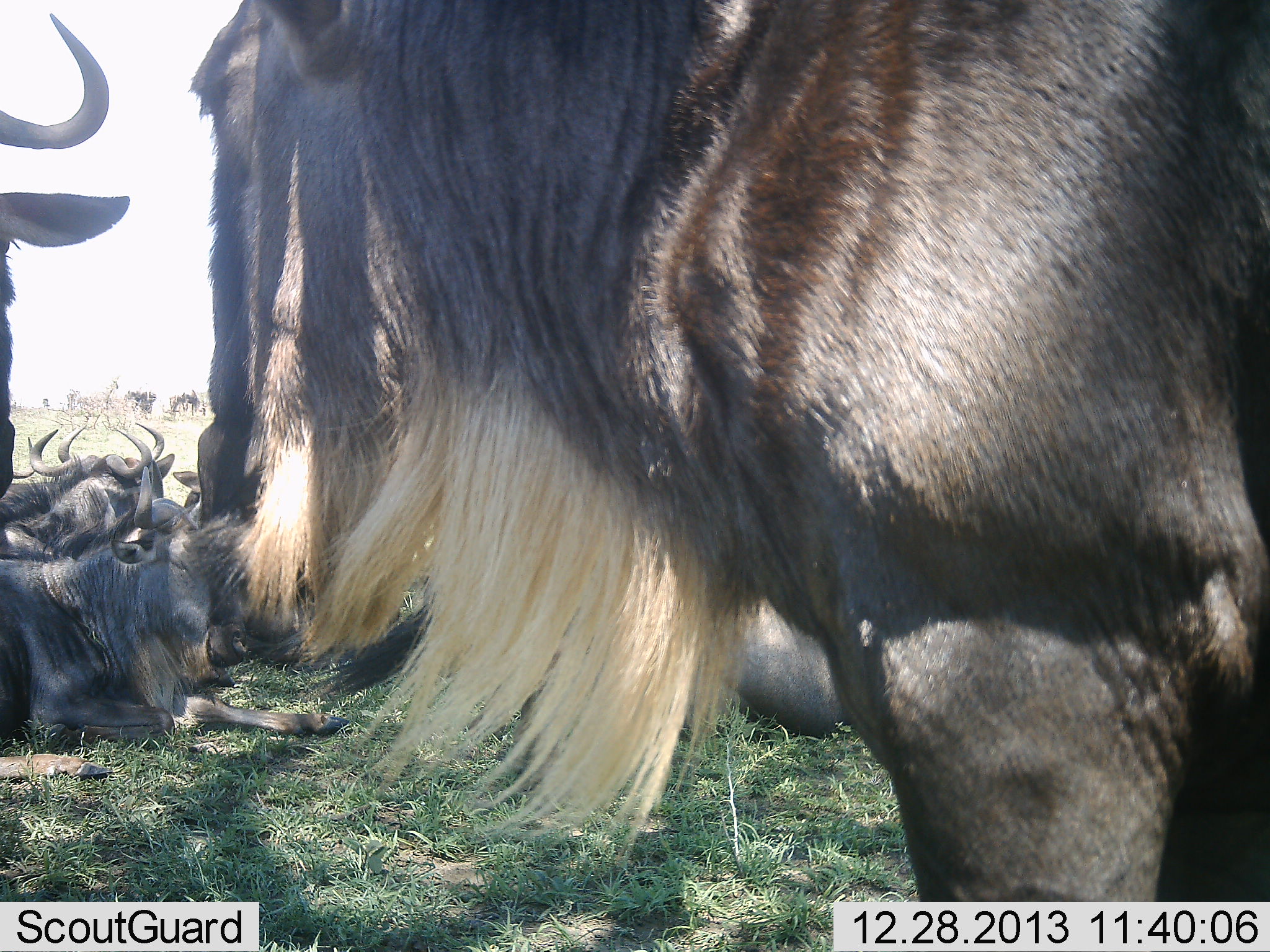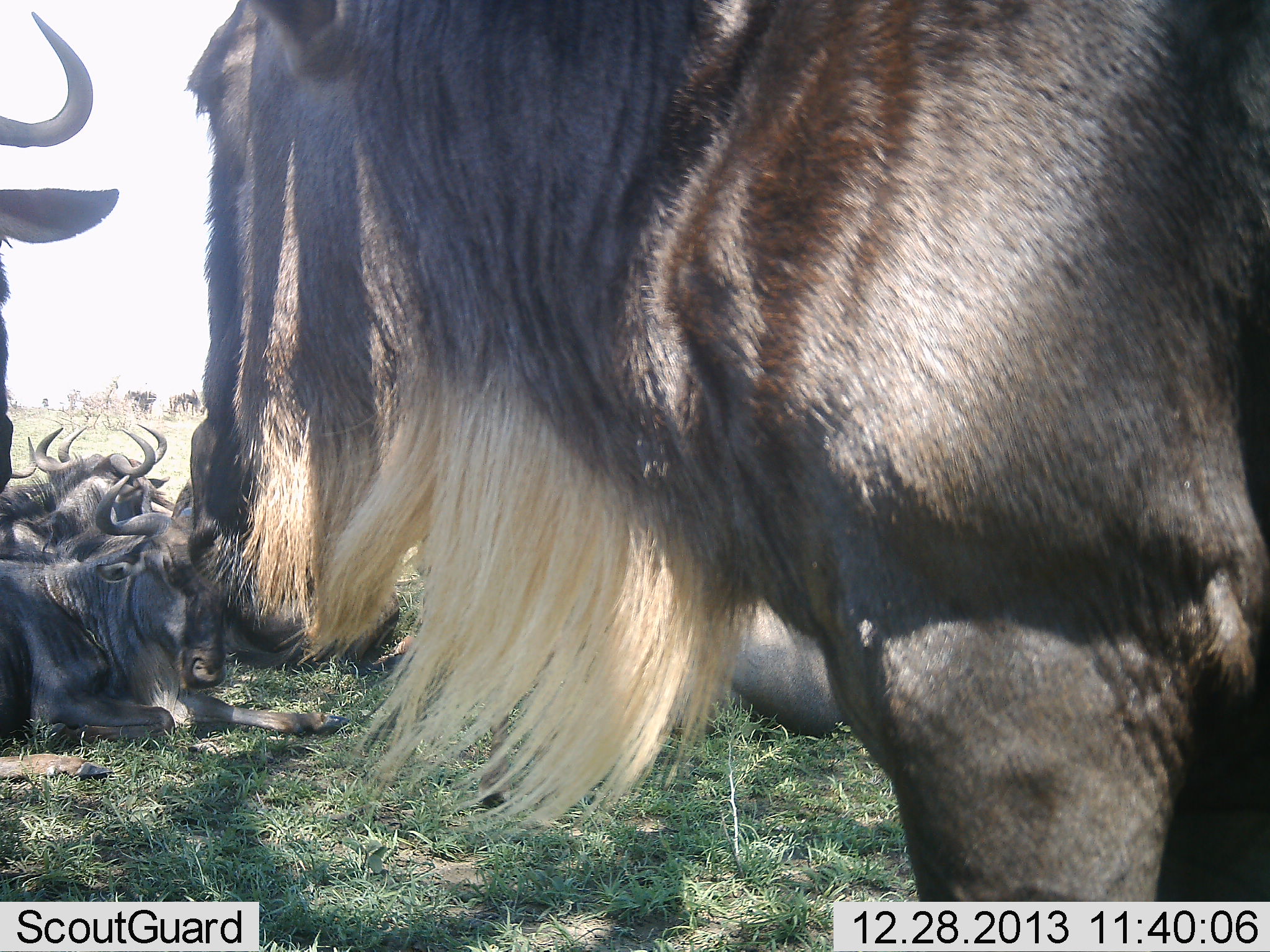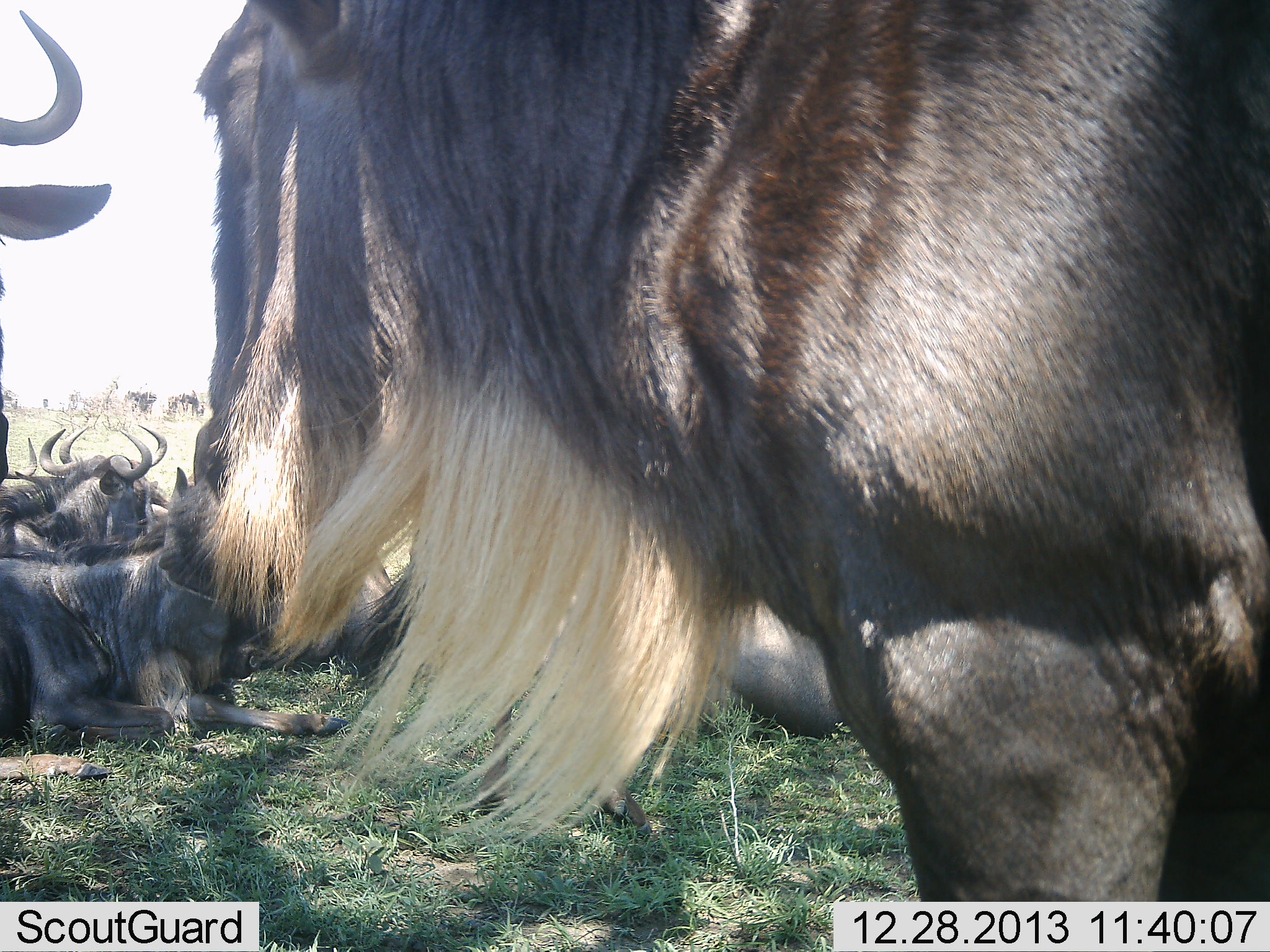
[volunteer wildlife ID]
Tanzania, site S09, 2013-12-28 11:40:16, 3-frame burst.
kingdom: Animalia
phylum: Chordata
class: Mammalia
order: Artiodactyla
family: Bovidae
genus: Connochaetes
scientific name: Connochaetes taurinus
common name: blue wildebeest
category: wildebeest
Wildebeest (blue wildebeest) (Connochaetes taurinus), count 9. Behavior (volunteer vote fractions): standing 62%, resting 100%, moving 3%, interacting 9%. Young present (vote fraction): 0%. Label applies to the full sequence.